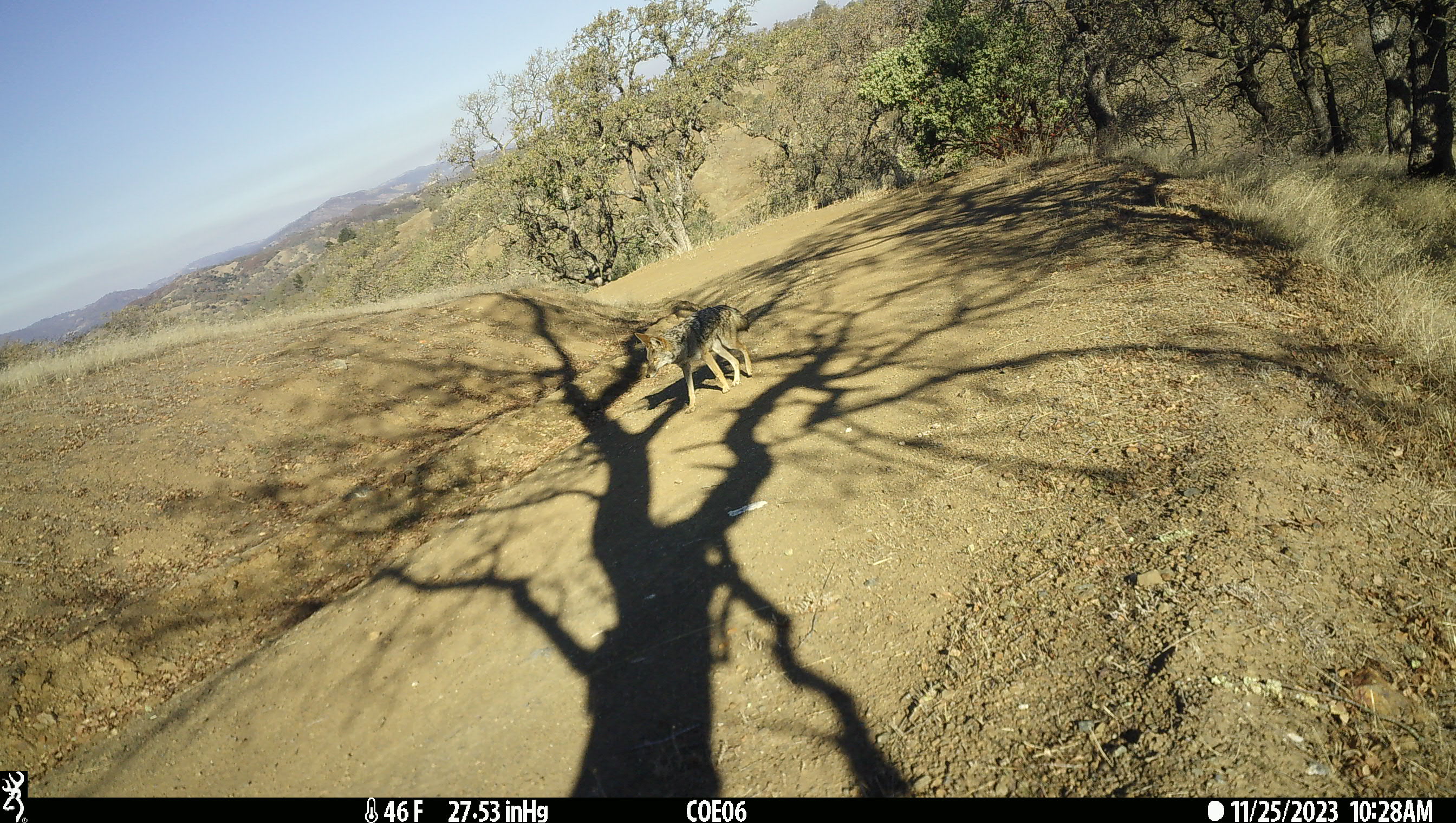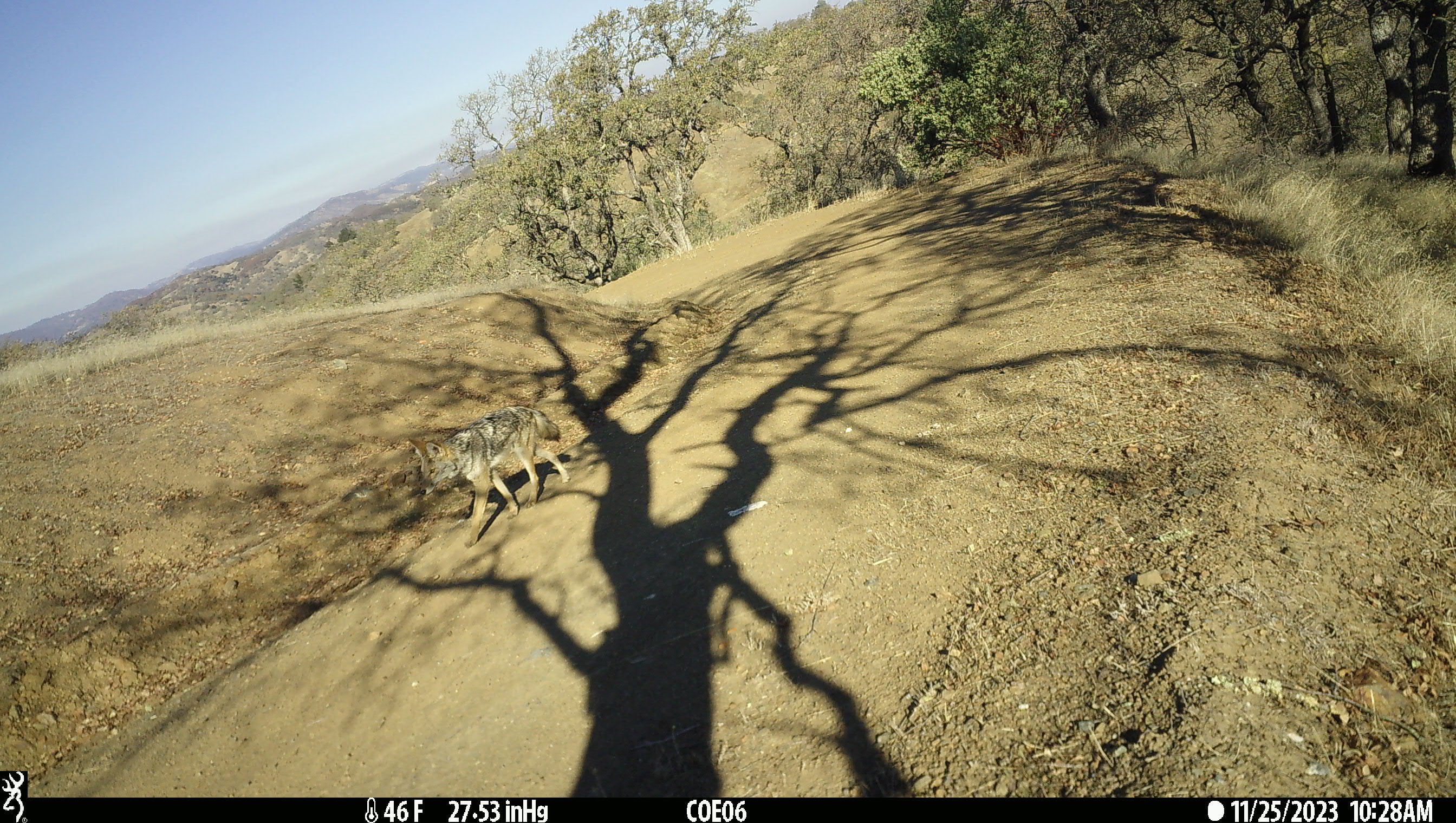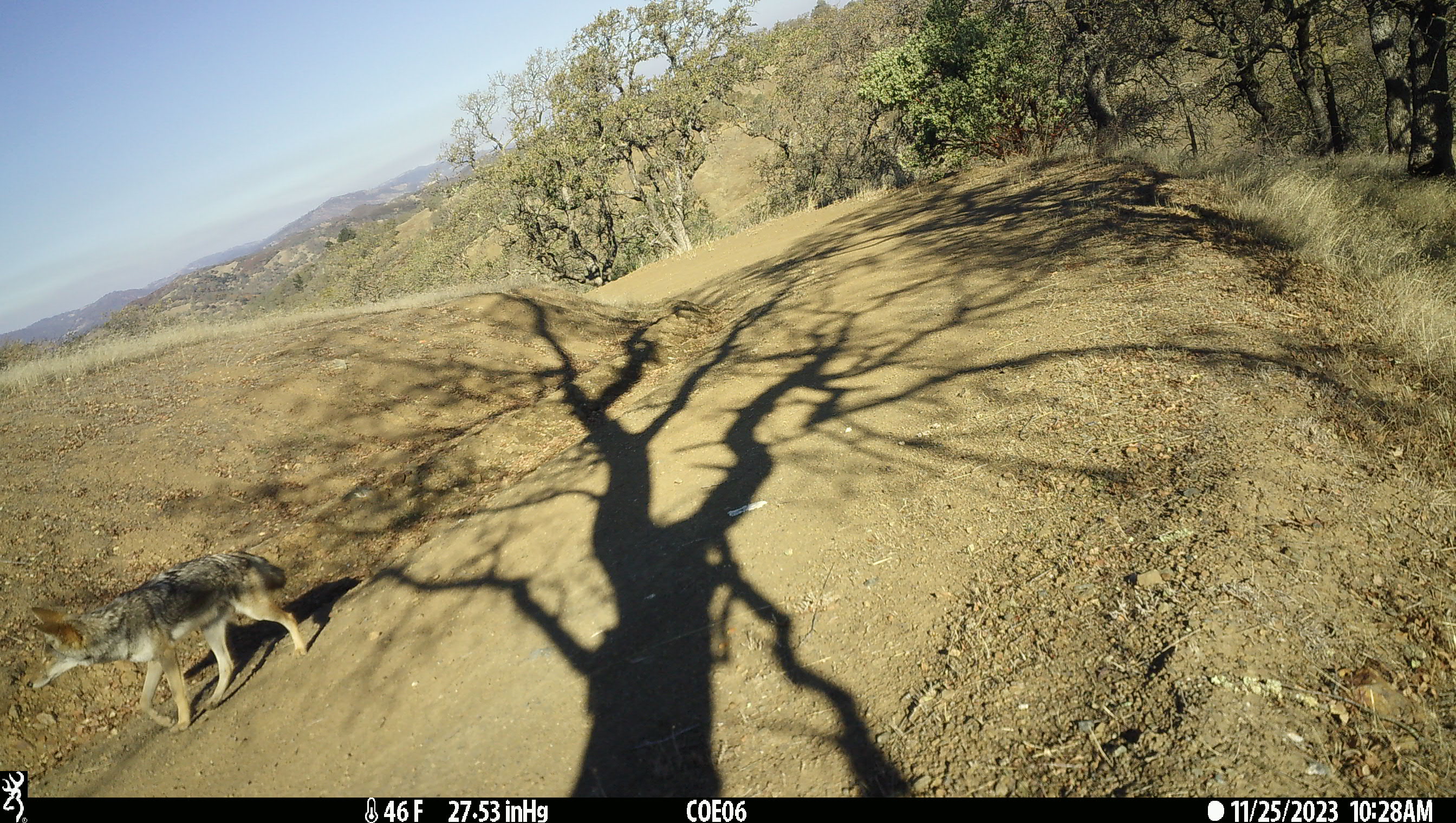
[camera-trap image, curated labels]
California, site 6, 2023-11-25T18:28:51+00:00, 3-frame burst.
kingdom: Animalia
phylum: Chordata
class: Mammalia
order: Carnivora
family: Canidae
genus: Canis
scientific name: Canis latrans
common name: coyote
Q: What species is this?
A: Coyote (Canis latrans).